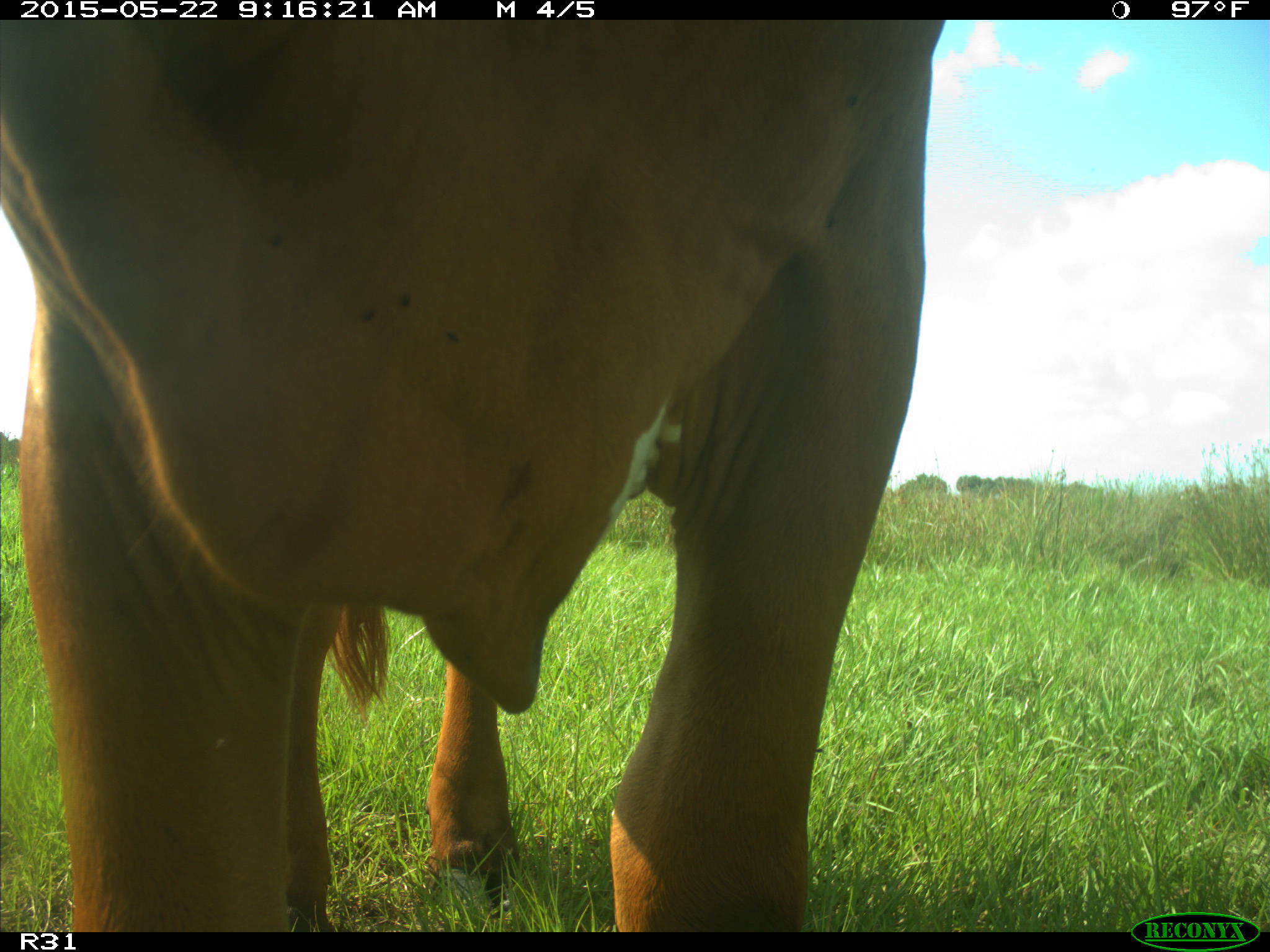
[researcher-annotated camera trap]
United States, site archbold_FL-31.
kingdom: Animalia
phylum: Chordata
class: Mammalia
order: Artiodactyla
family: Bovidae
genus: Bos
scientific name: Bos taurus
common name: domestic cow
Bos taurus (domestic cow).